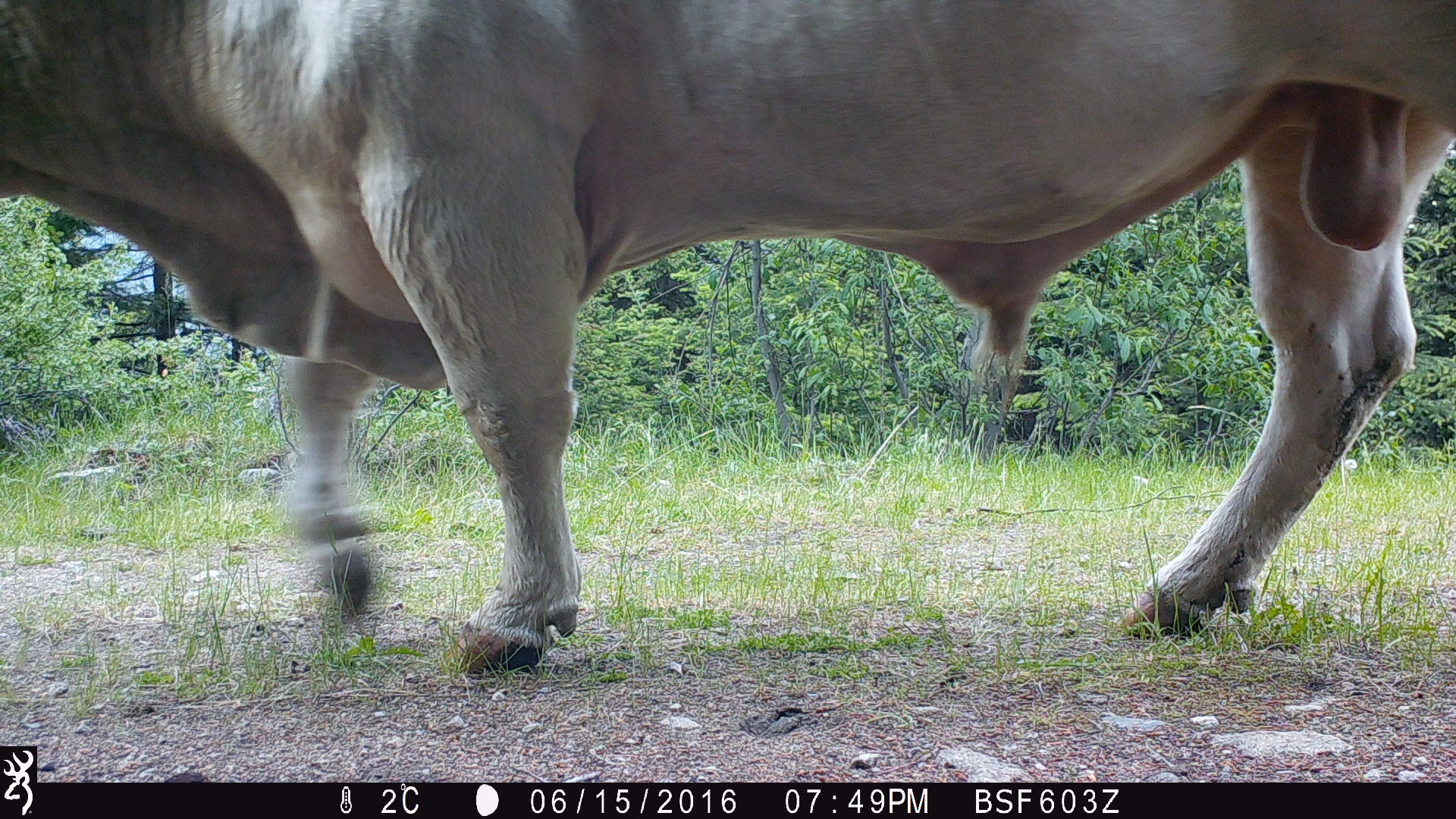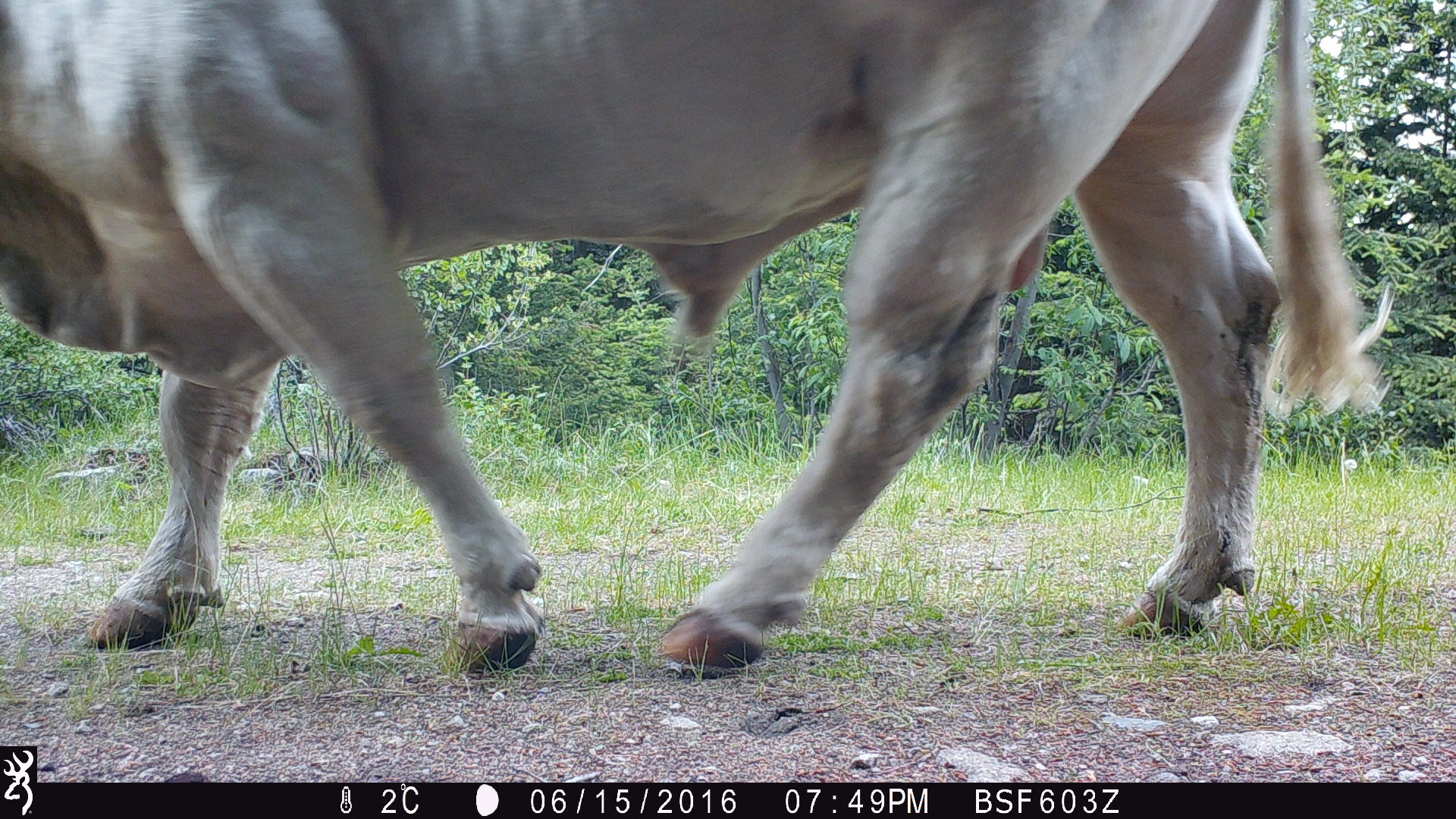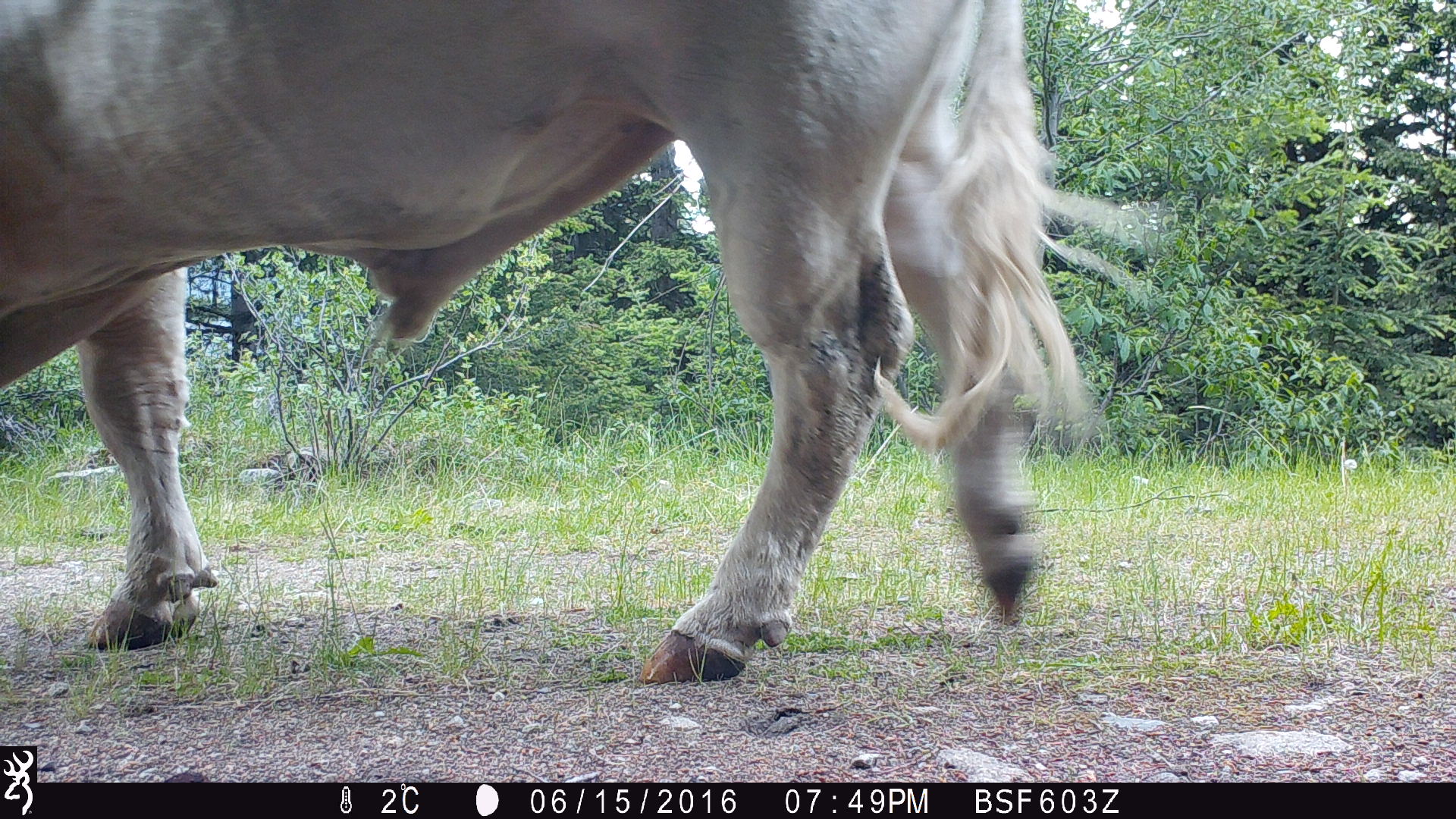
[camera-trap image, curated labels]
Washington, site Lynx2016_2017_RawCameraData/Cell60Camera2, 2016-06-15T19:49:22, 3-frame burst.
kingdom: Animalia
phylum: Chordata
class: Mammalia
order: Artiodactyla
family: Bovidae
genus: Bos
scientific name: Bos taurus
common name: domestic cattle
Domestic cattle (Bos taurus). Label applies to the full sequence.